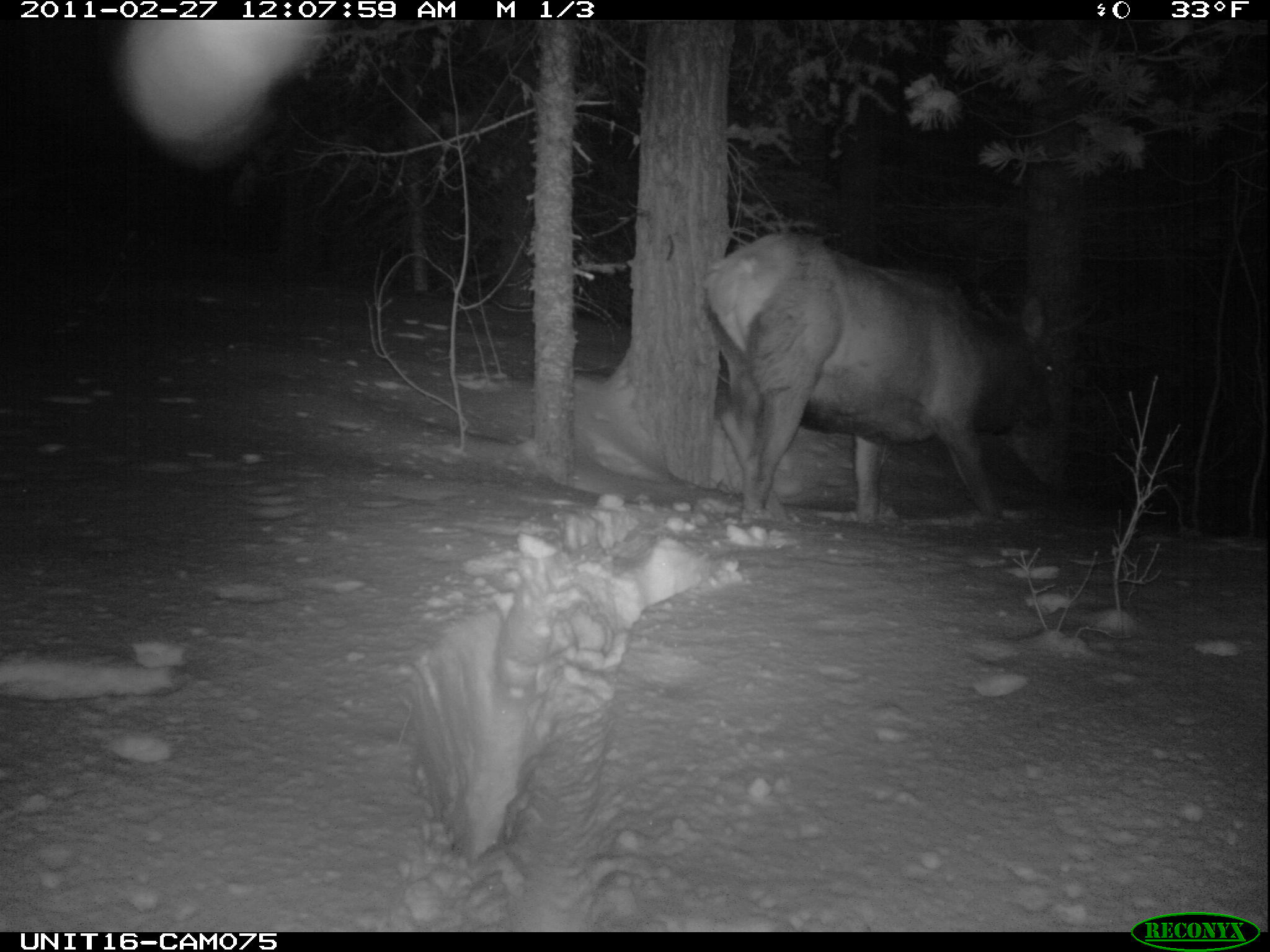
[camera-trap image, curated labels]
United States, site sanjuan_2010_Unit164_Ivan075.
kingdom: Animalia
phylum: Chordata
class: Mammalia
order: Artiodactyla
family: Cervidae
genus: Cervus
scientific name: Cervus elaphus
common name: red deer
Cervus elaphus (red deer).